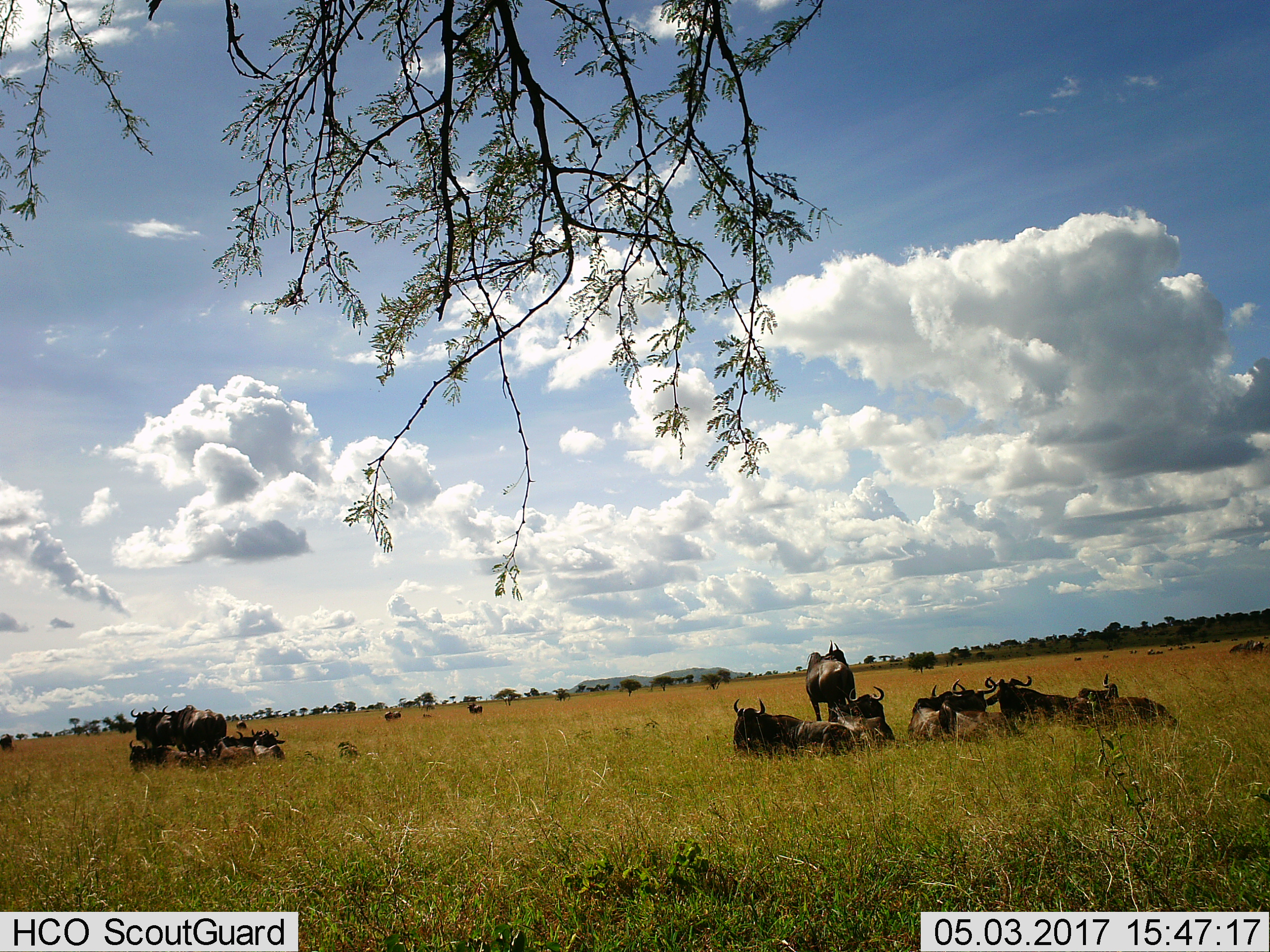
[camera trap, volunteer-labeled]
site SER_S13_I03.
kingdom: Animalia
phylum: Chordata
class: Mammalia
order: Artiodactyla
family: Bovidae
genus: Connochaetes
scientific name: Connochaetes taurinus taurinus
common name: blue wildebeest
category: wildebeestblue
Wildebeestblue (blue wildebeest) (Connochaetes taurinus taurinus), count 11-50. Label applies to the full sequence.